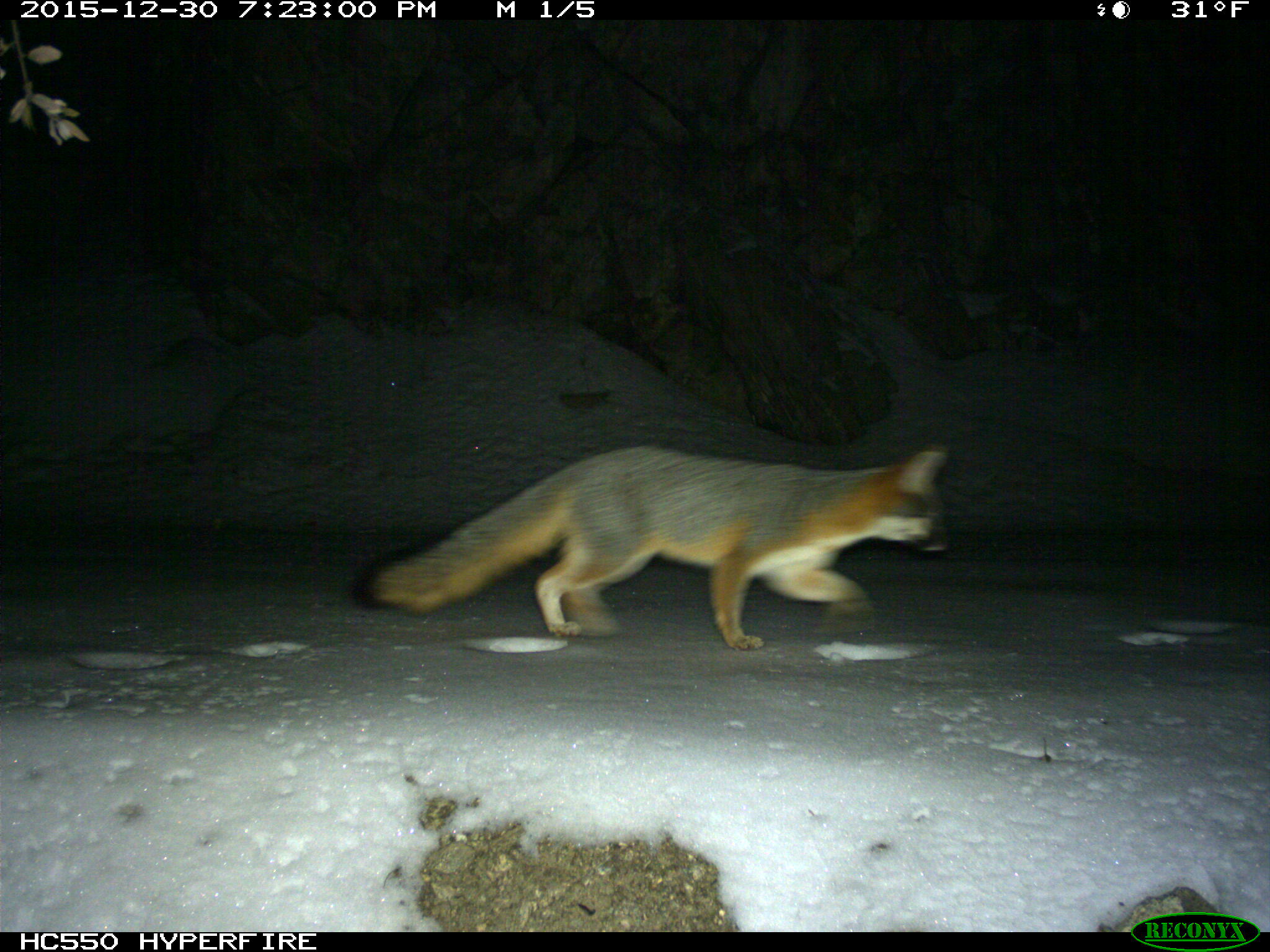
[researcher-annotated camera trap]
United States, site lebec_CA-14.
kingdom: Animalia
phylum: Chordata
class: Mammalia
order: Carnivora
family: Canidae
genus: Urocyon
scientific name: Urocyon cinereoargenteus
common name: gray fox